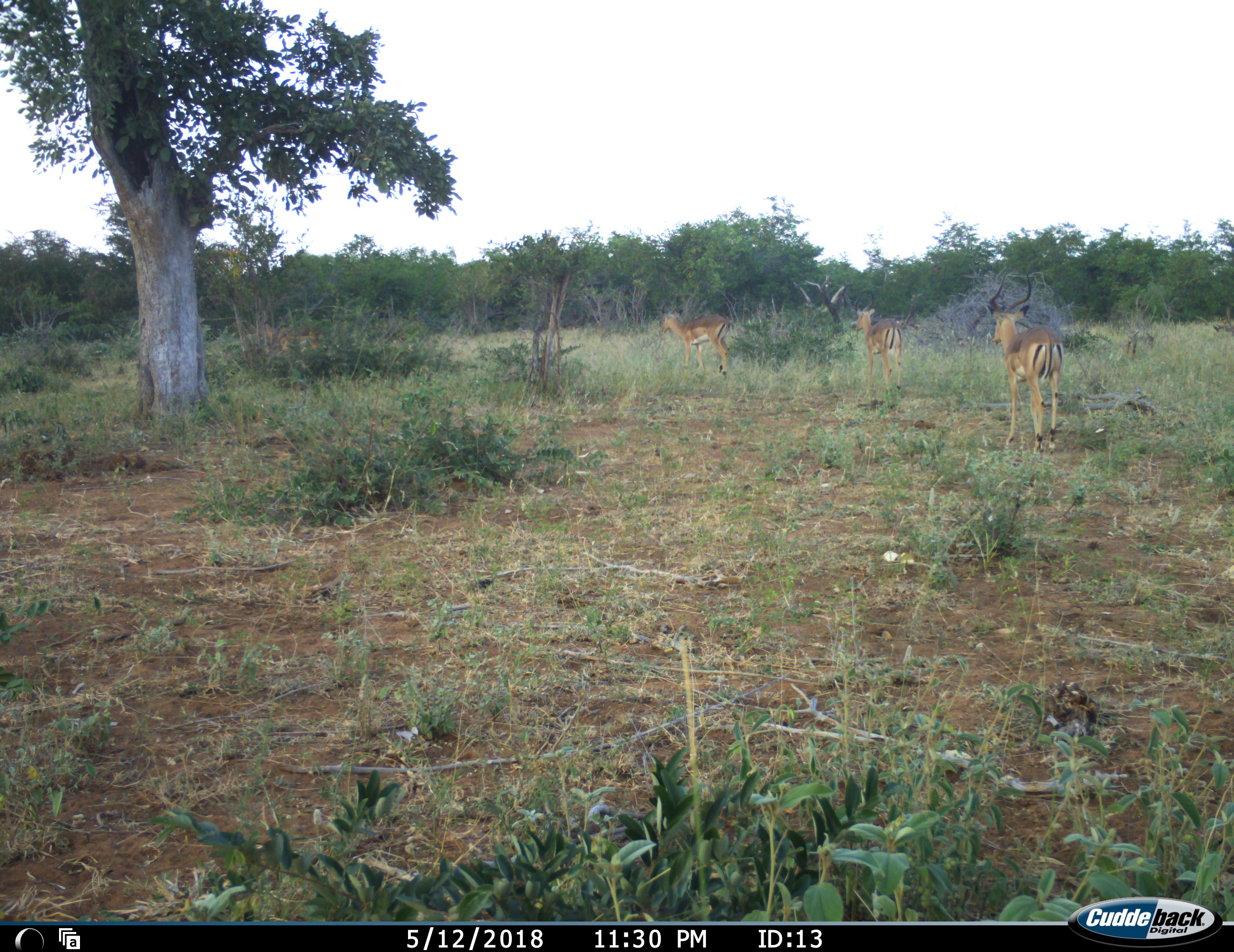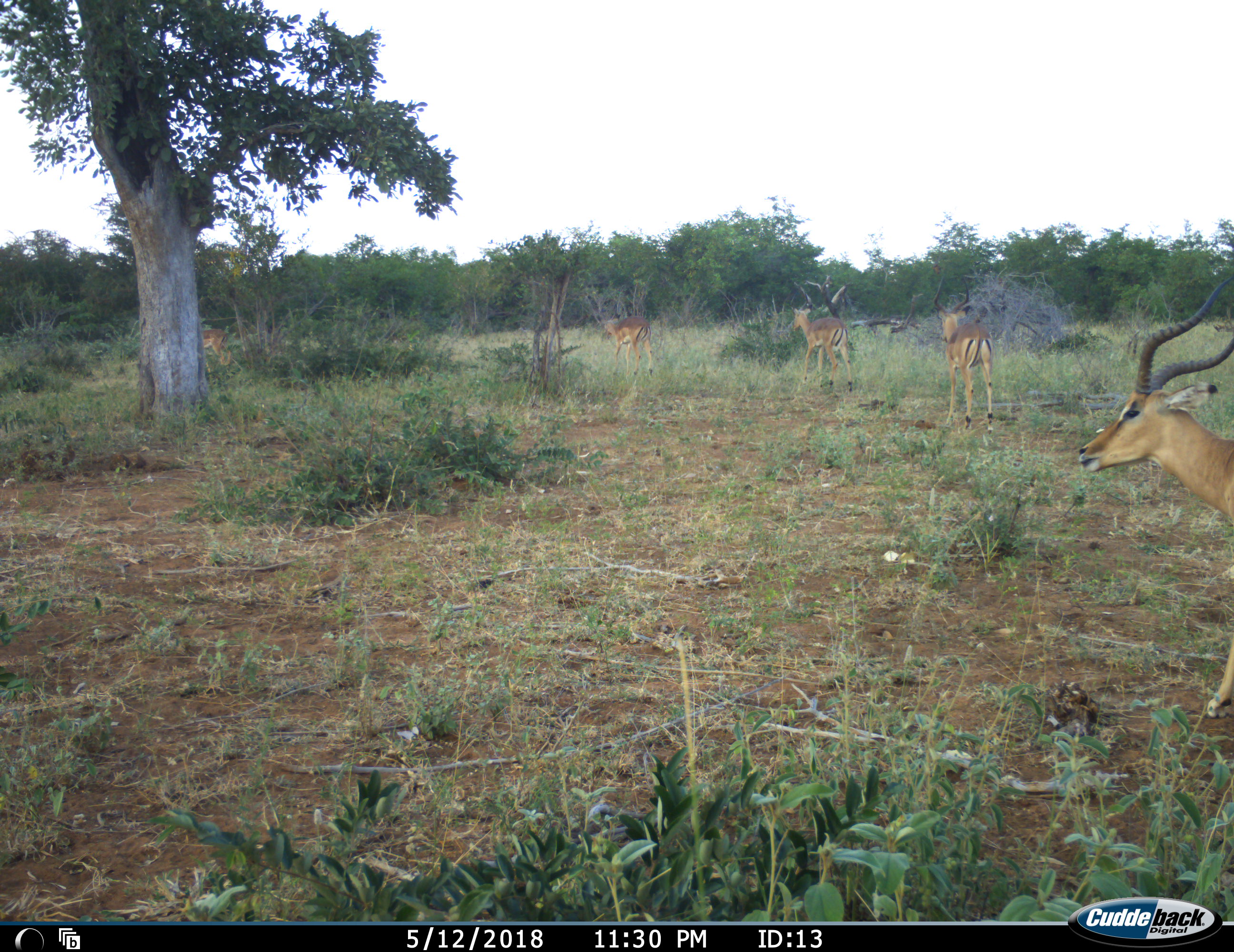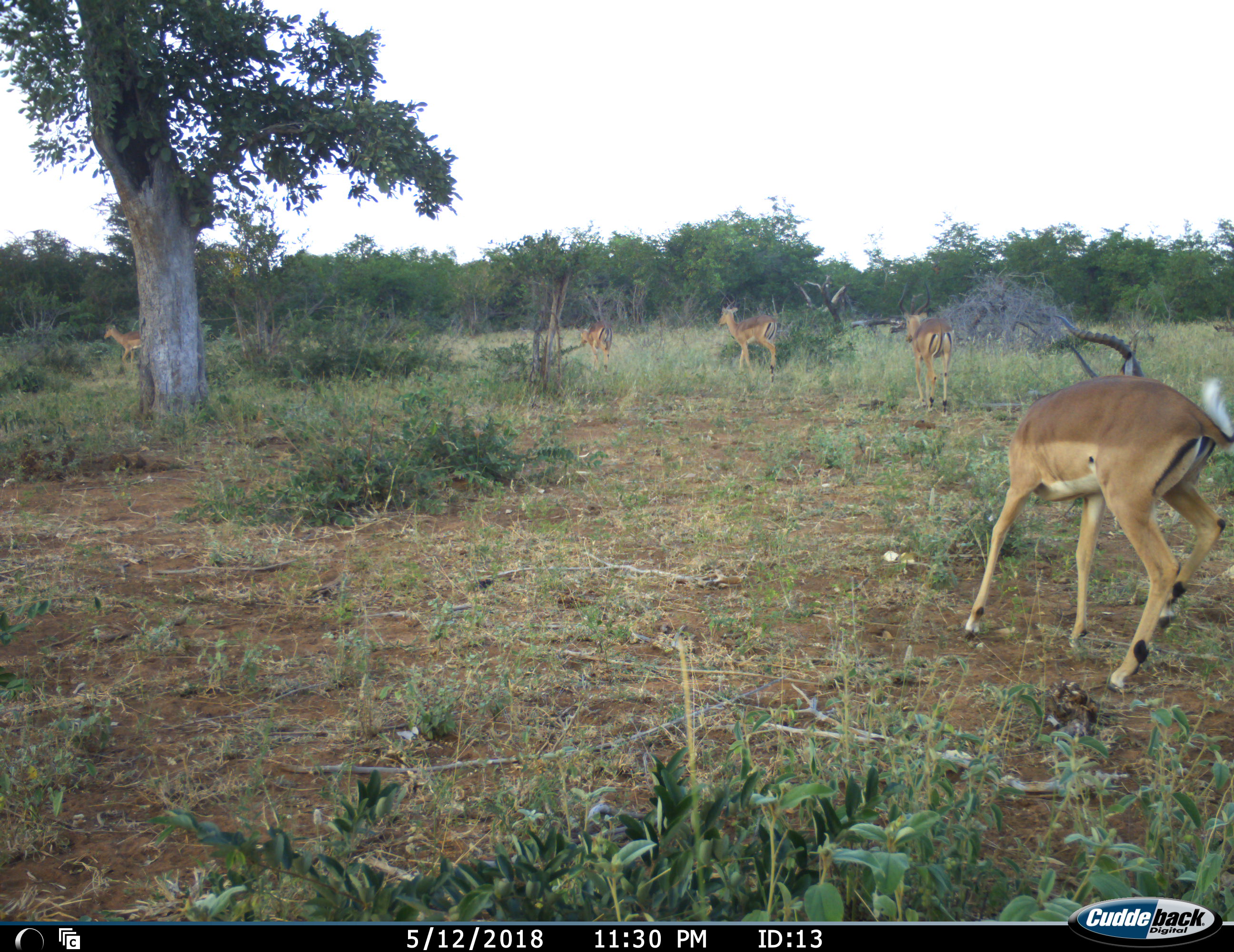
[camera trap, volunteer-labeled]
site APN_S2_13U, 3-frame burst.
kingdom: Animalia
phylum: Chordata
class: Mammalia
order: Artiodactyla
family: Bovidae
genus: Aepyceros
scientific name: Aepyceros melampus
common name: impala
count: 5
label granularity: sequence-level